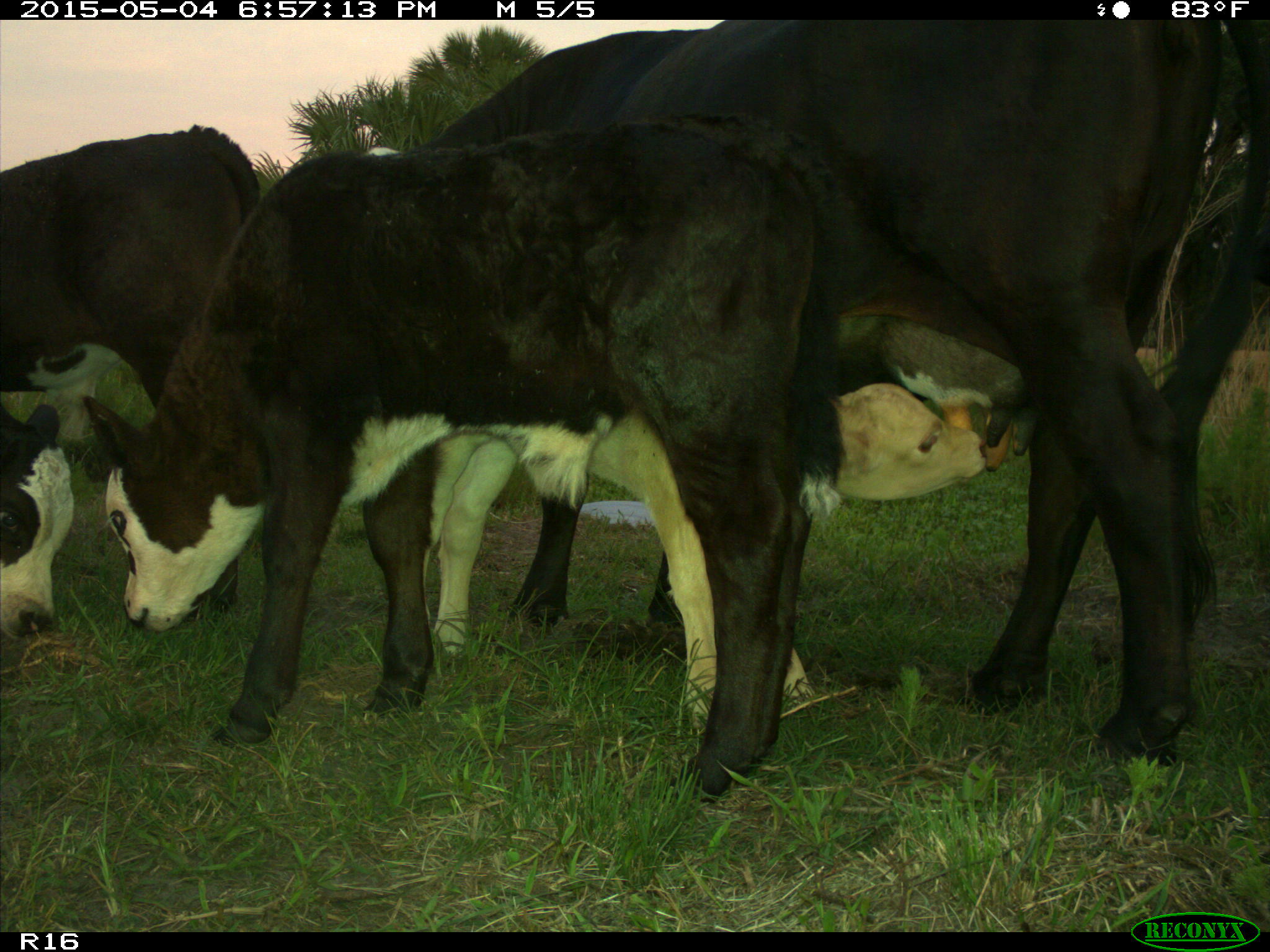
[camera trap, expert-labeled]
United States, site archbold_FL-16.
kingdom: Animalia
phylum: Chordata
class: Mammalia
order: Artiodactyla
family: Bovidae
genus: Bos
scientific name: Bos taurus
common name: domestic cow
Bos taurus (domestic cow).